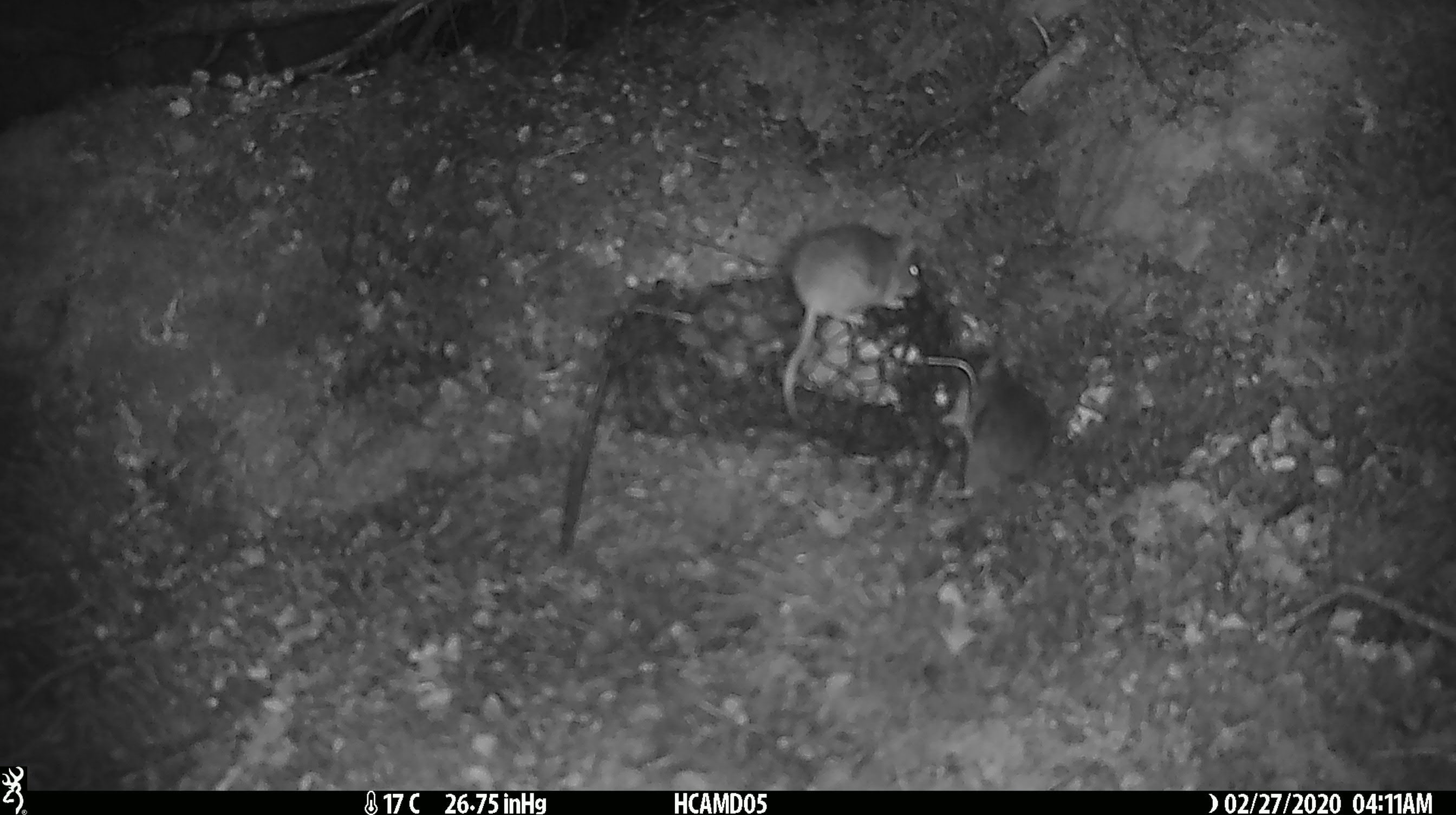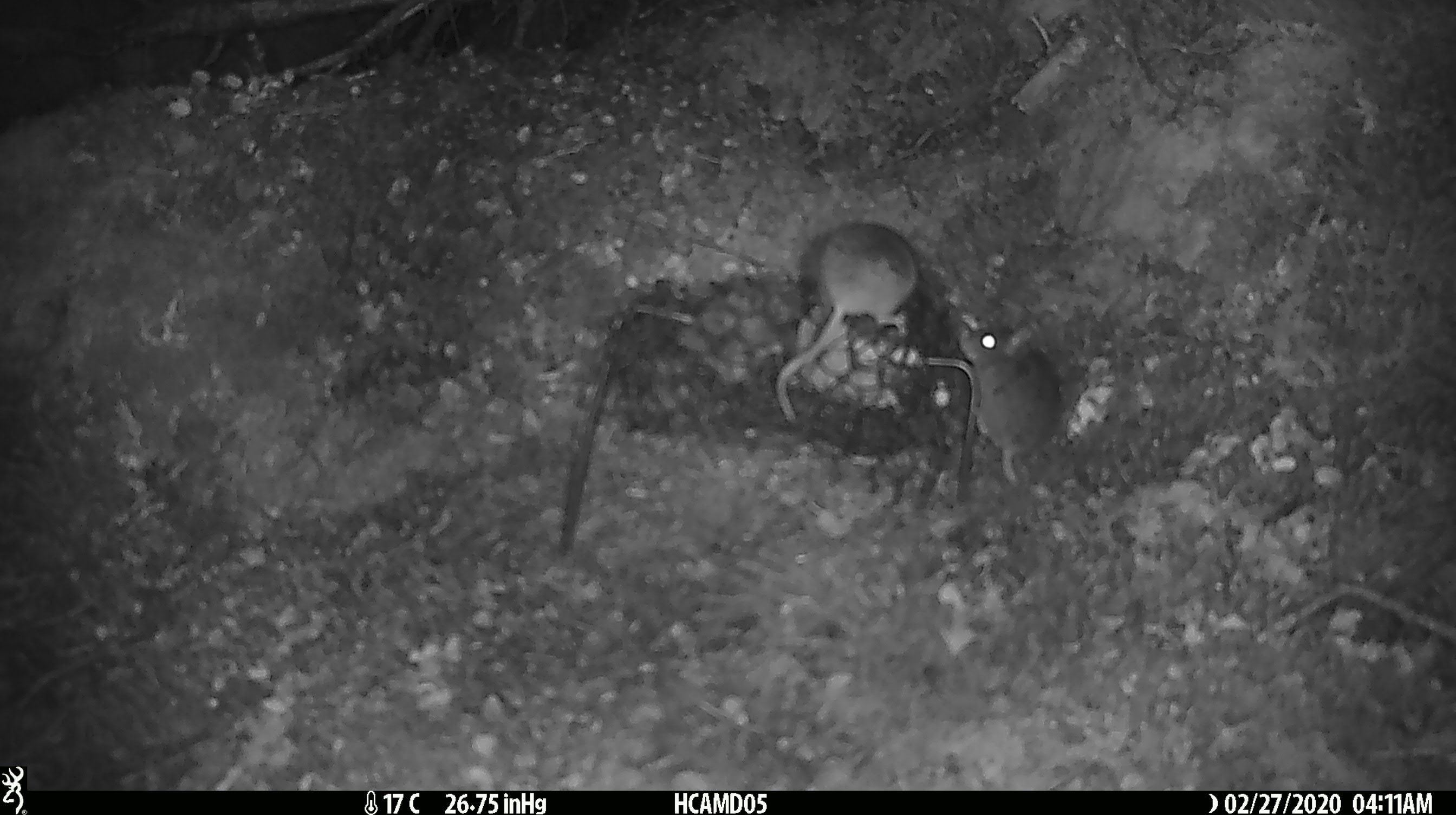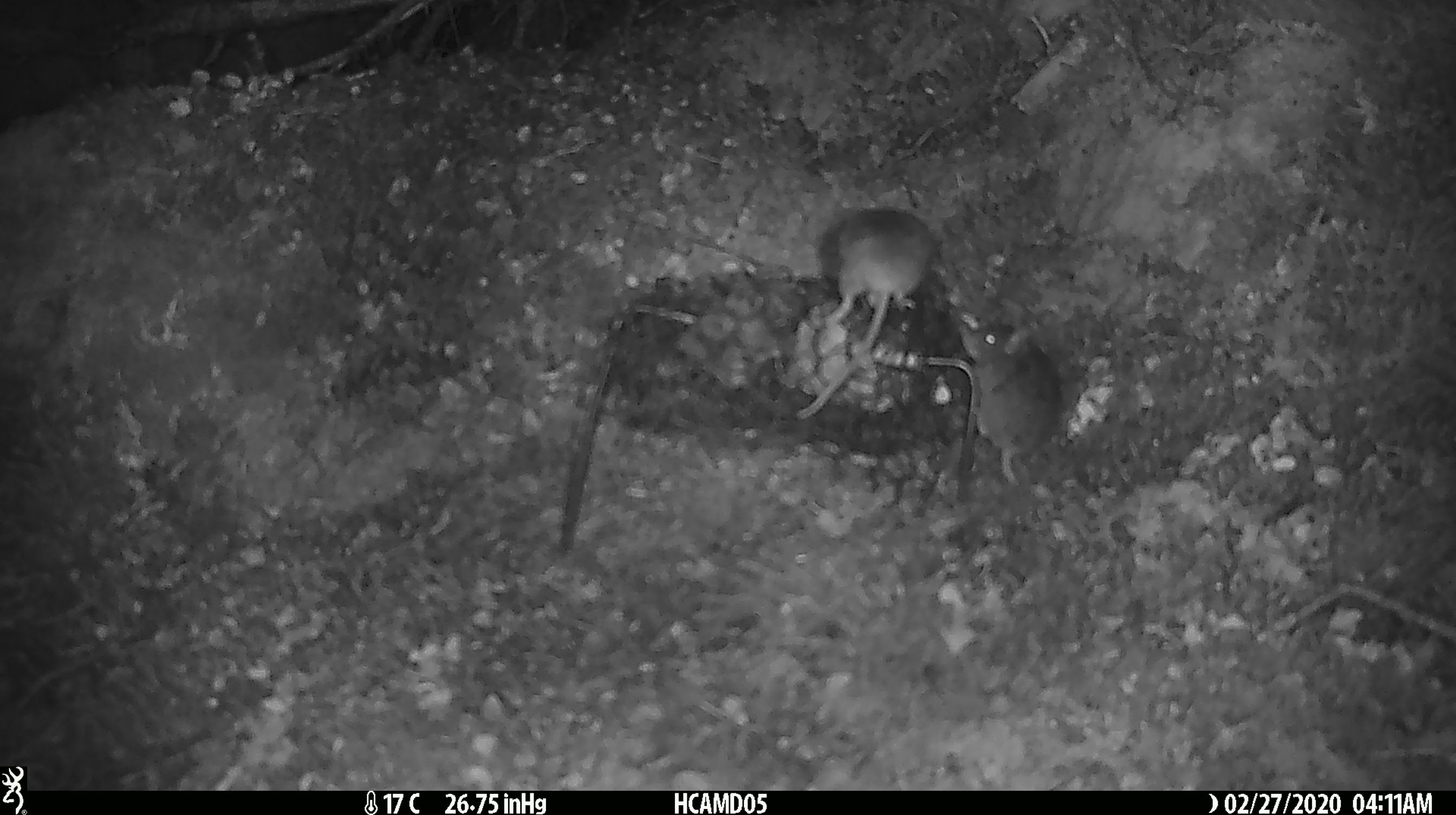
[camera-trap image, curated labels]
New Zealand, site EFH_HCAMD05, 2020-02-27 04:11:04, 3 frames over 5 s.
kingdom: Animalia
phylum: Chordata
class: Mammalia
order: Rodentia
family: Muridae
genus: Mus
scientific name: Mus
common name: mouse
Mouse (Mus).